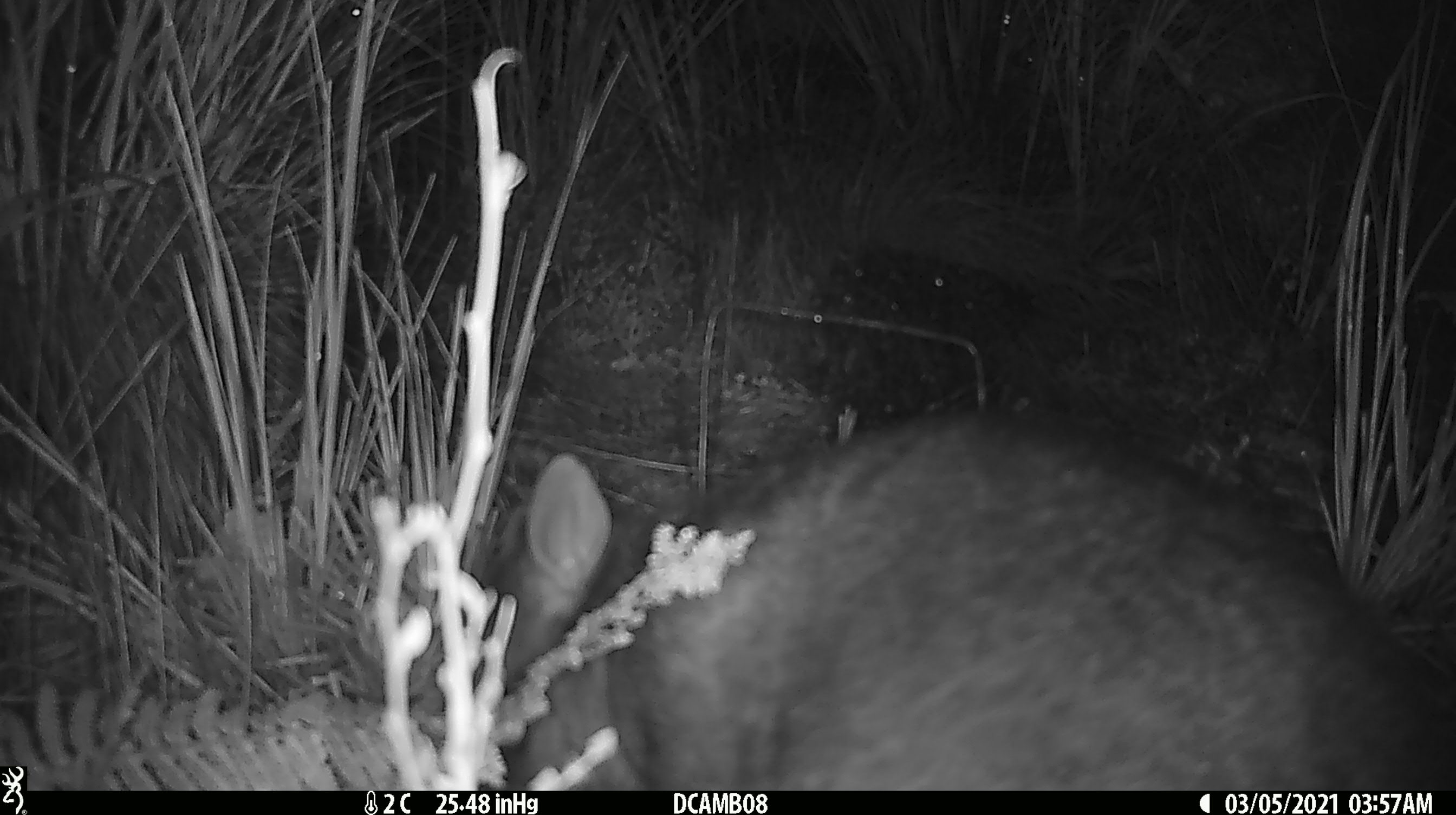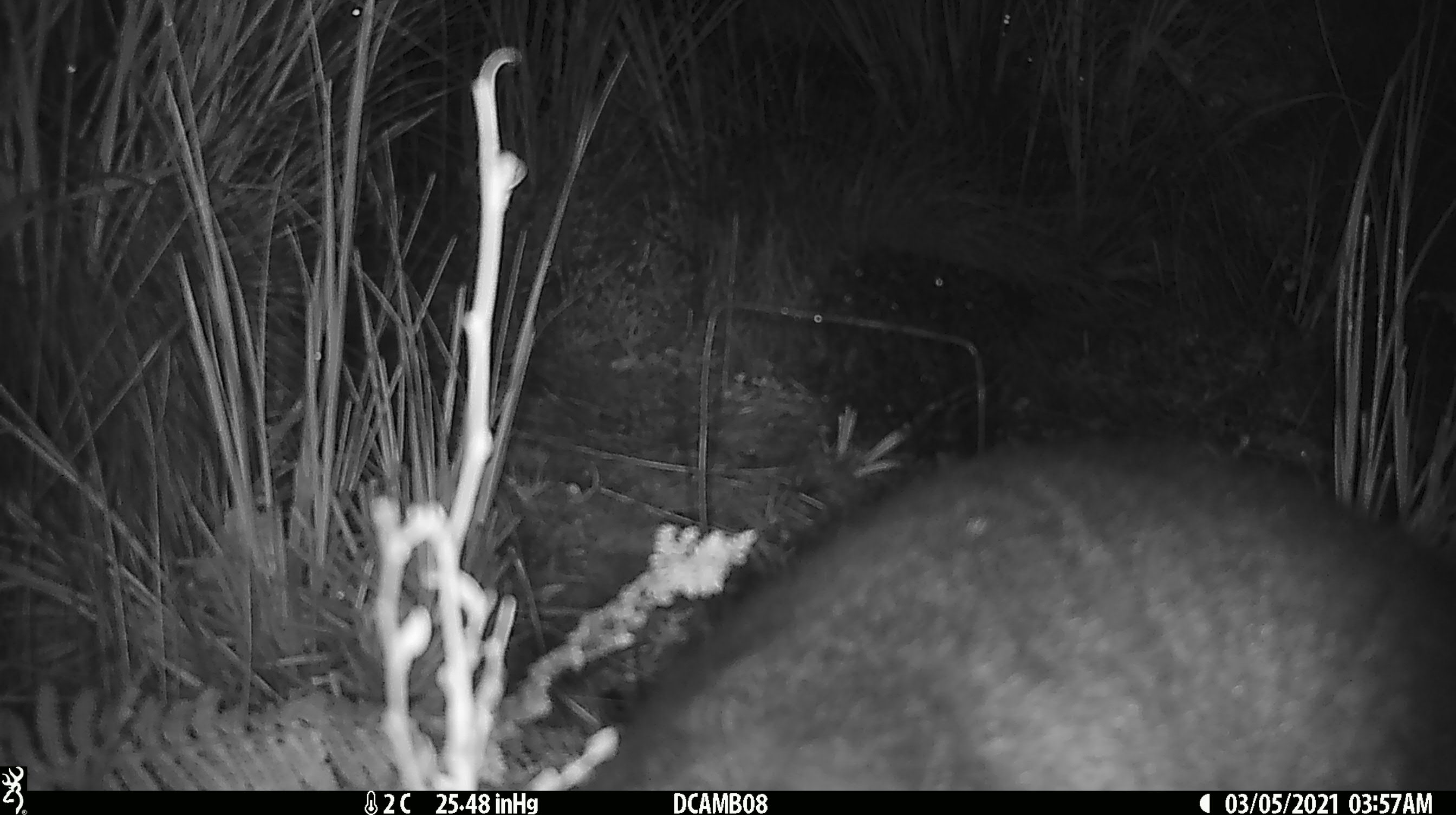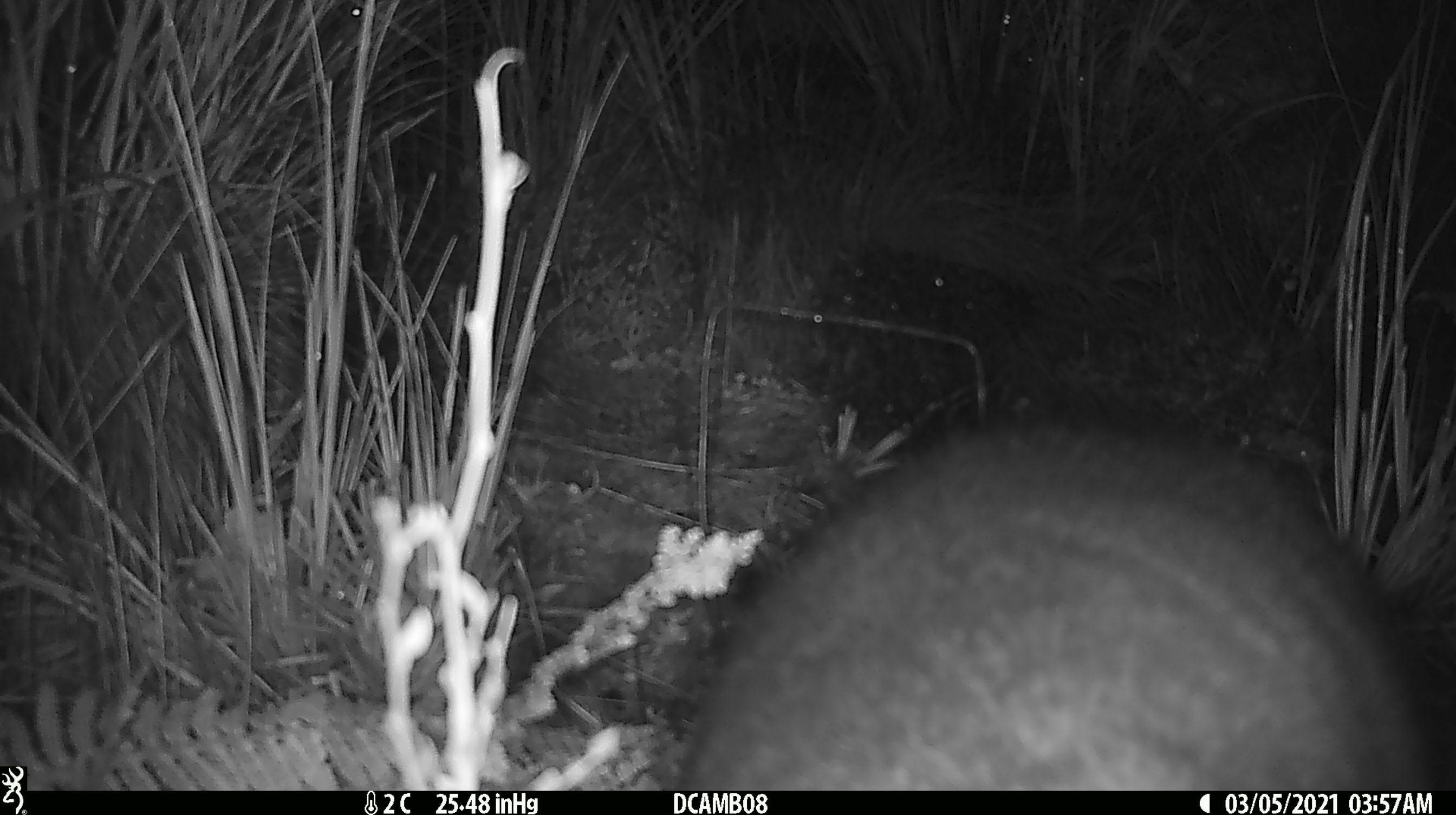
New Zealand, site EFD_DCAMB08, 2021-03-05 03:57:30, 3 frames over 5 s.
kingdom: Animalia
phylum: Chordata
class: Mammalia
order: Diprotodontia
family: Phalangeridae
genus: Trichosurus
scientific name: Trichosurus vulpecula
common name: common brushtail possum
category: possum